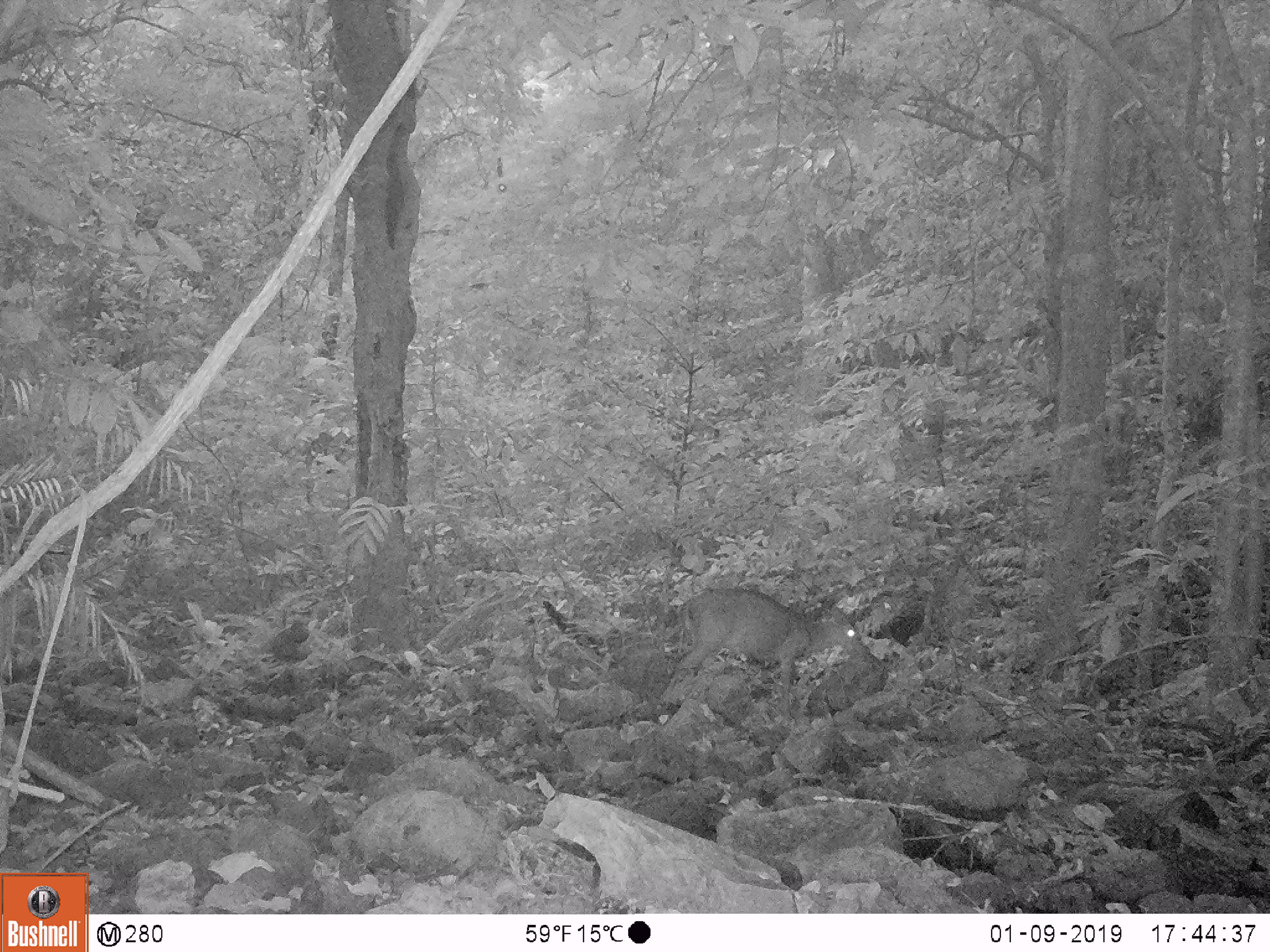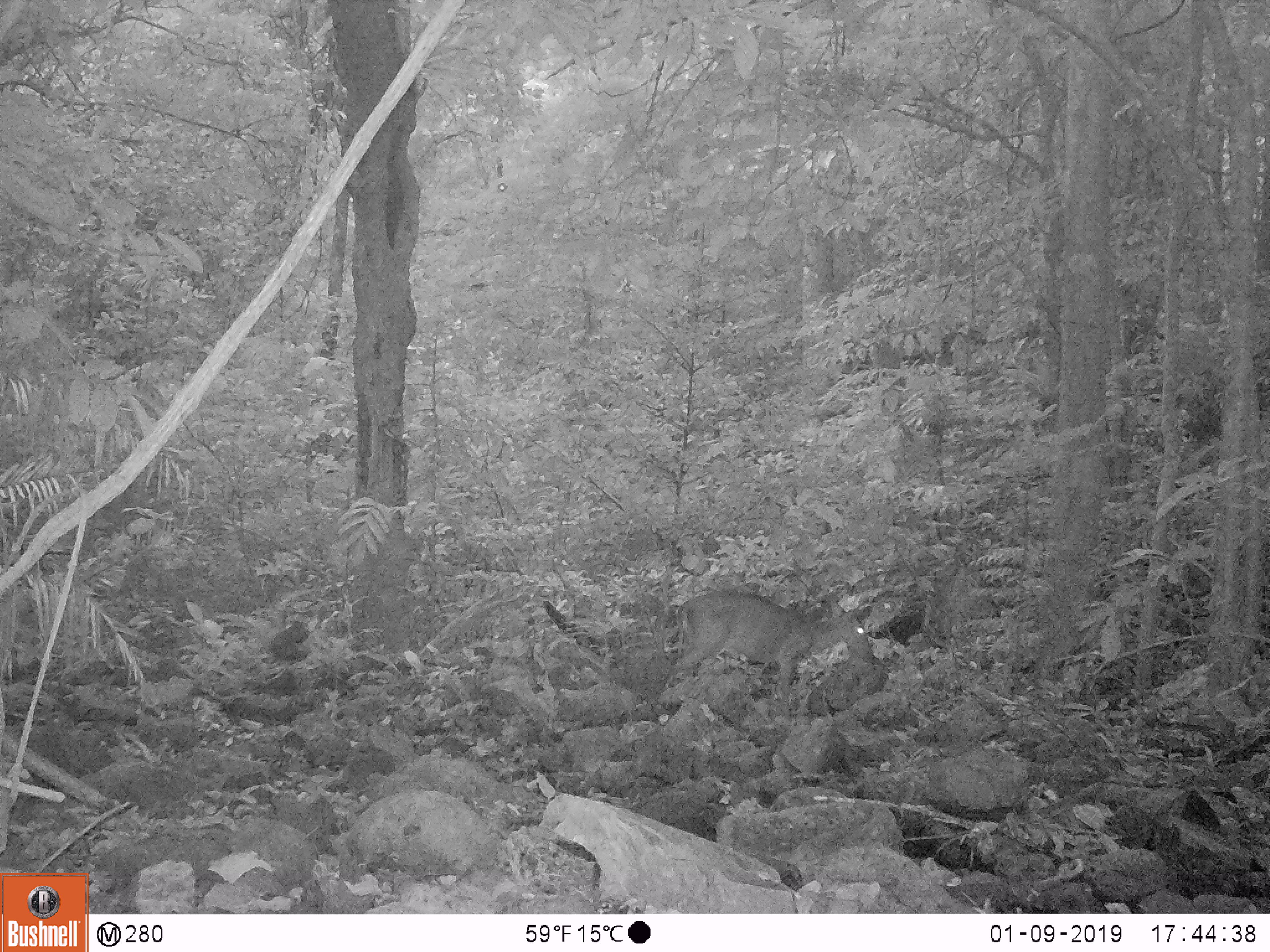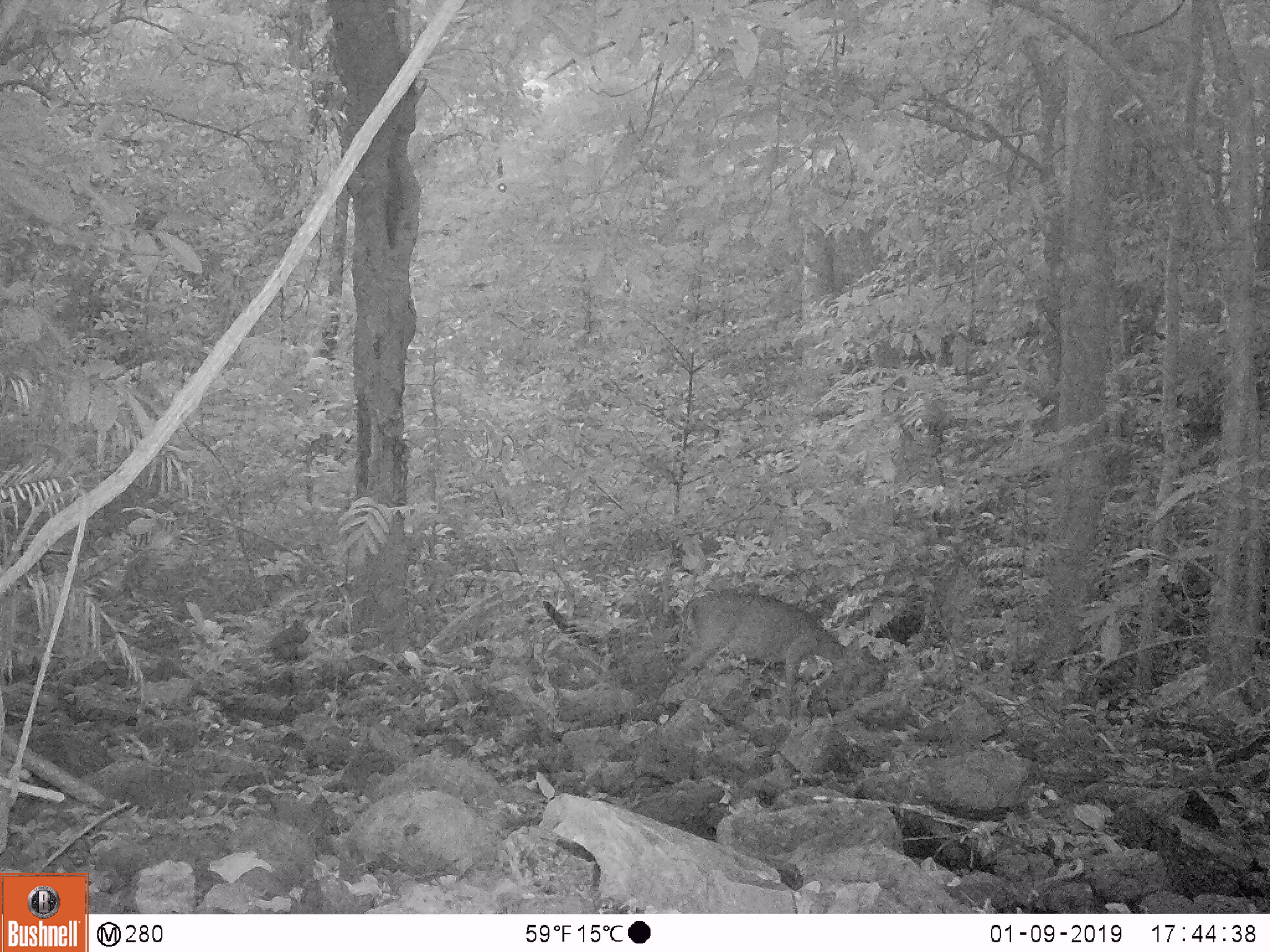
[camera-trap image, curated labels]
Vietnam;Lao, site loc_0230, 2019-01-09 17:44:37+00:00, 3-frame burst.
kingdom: Animalia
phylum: Chordata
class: Mammalia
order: Artiodactyla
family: Cervidae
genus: Muntiacus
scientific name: Muntiacus vuquangensis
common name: large-antlered muntjac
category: large antlered muntjac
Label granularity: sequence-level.